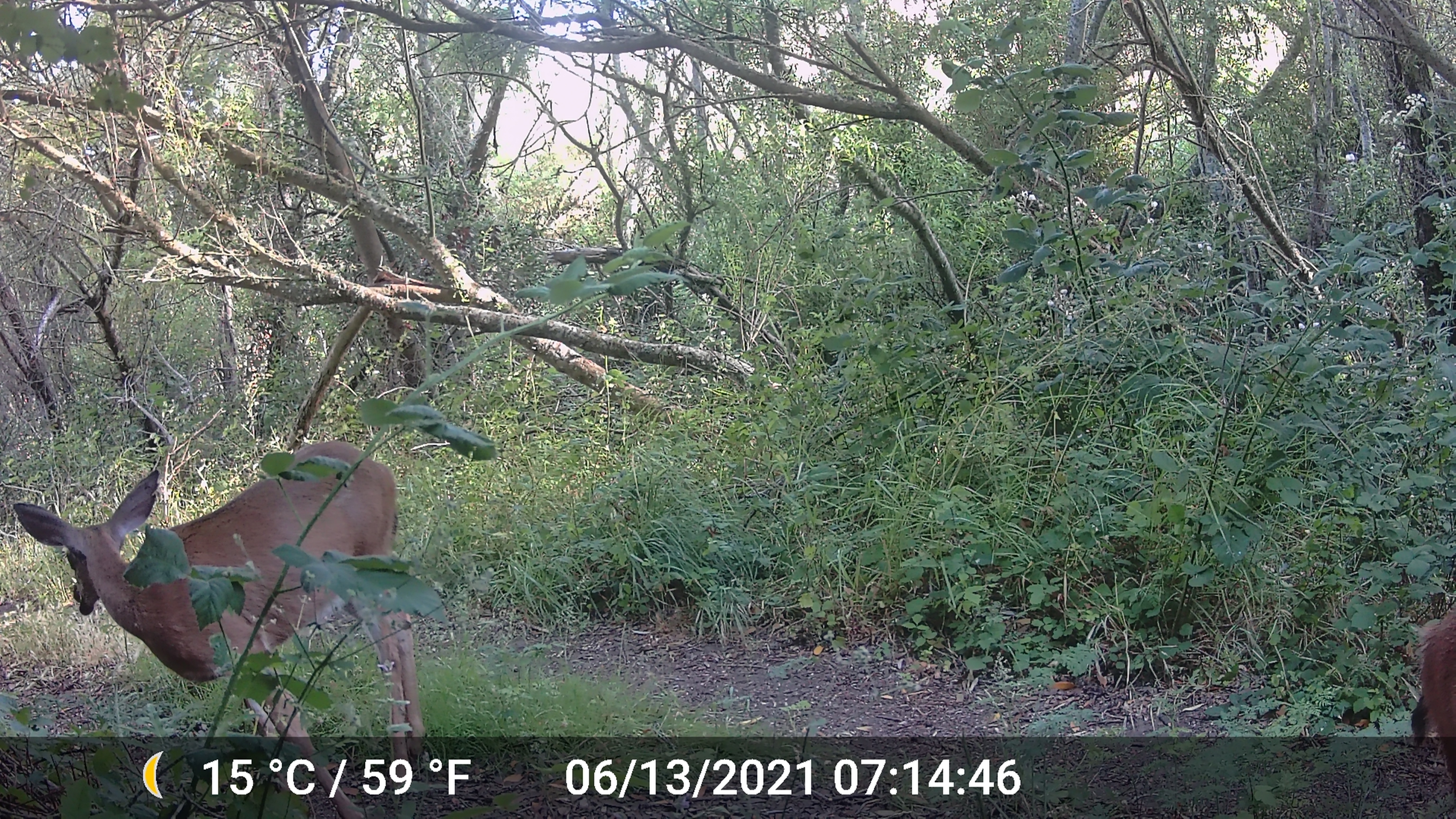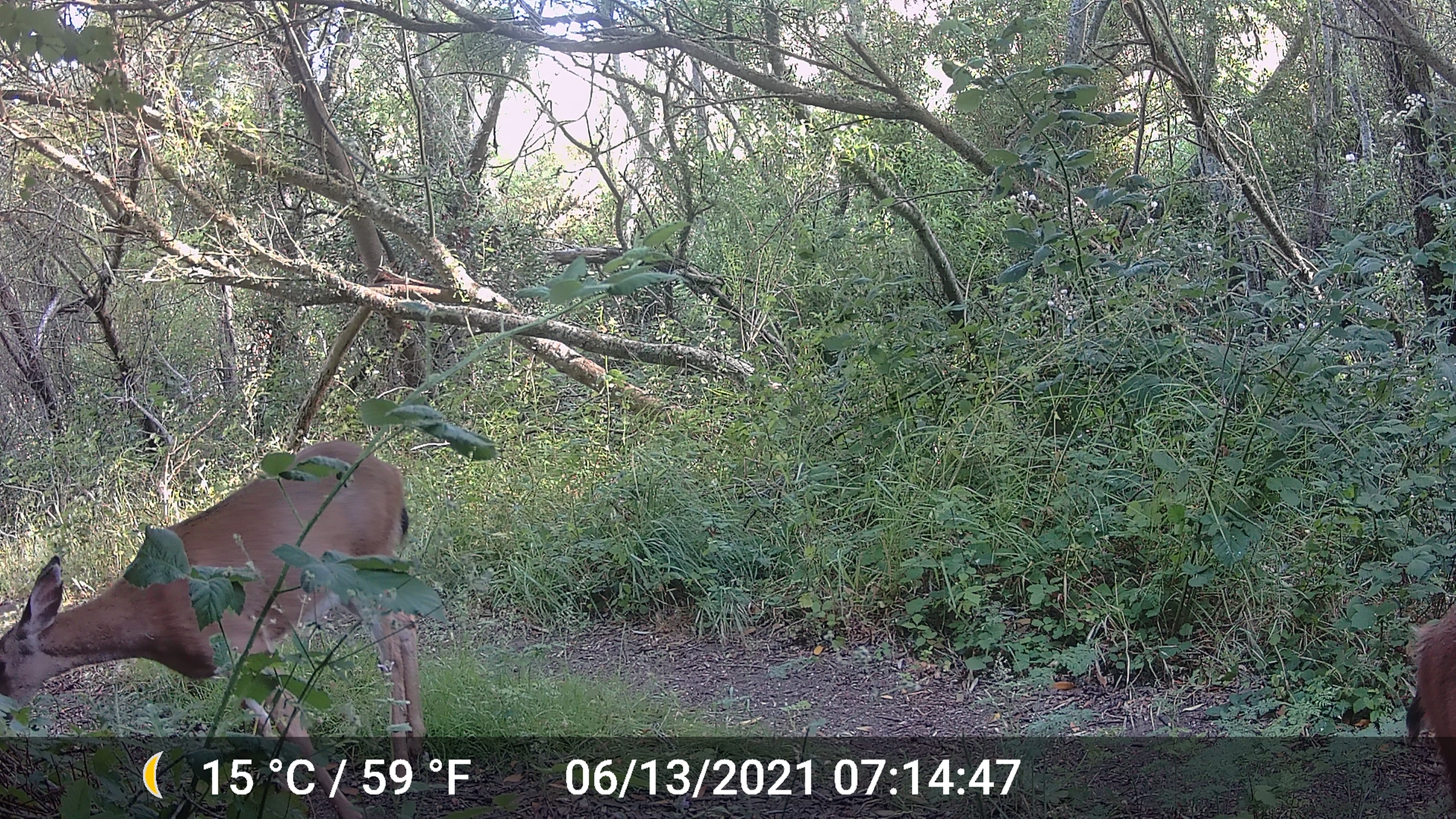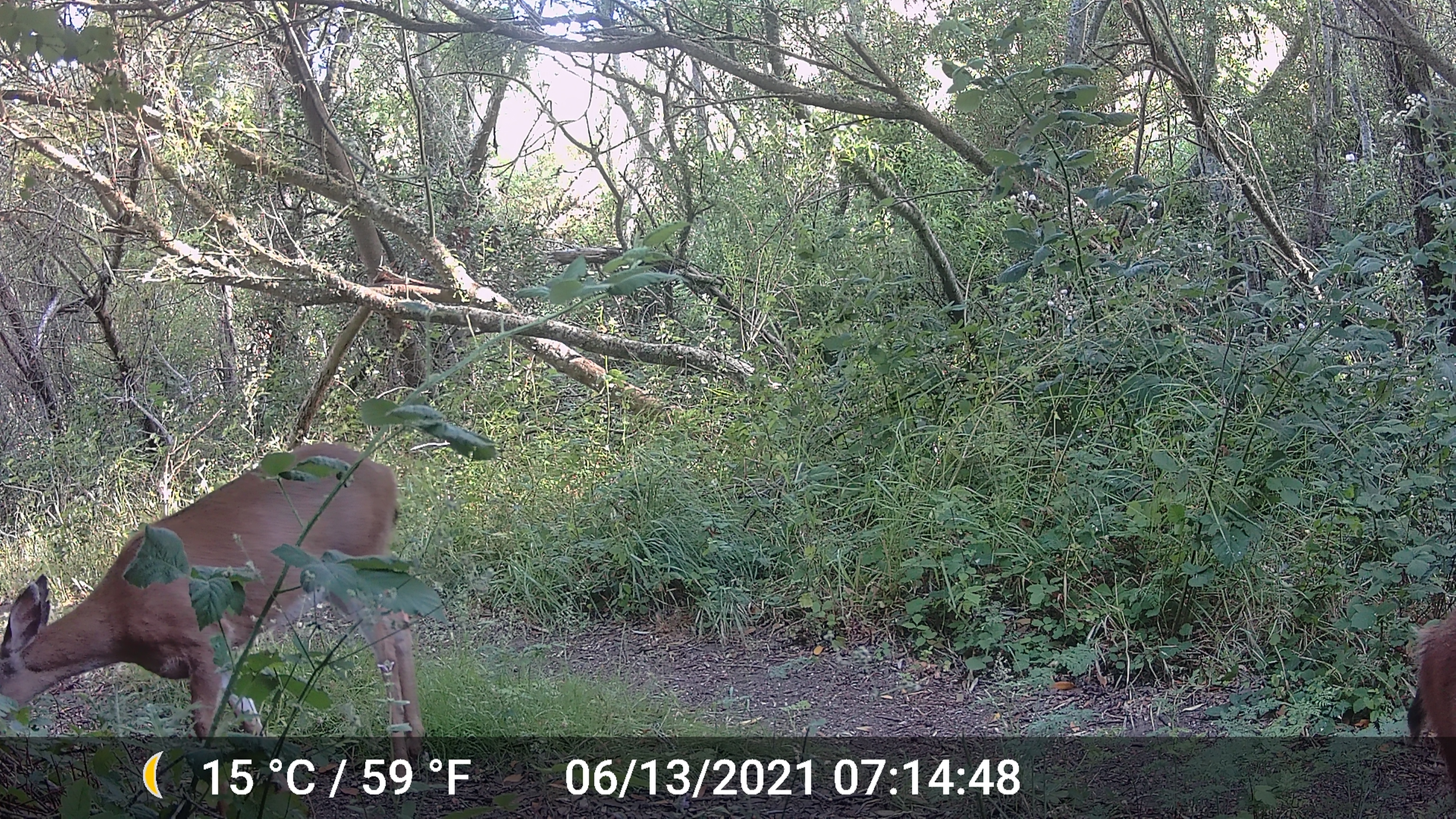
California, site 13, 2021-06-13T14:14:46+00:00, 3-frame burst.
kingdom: Animalia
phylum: Chordata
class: Mammalia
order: Artiodactyla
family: Cervidae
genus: Odocoileus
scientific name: Odocoileus hemionus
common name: mule deer